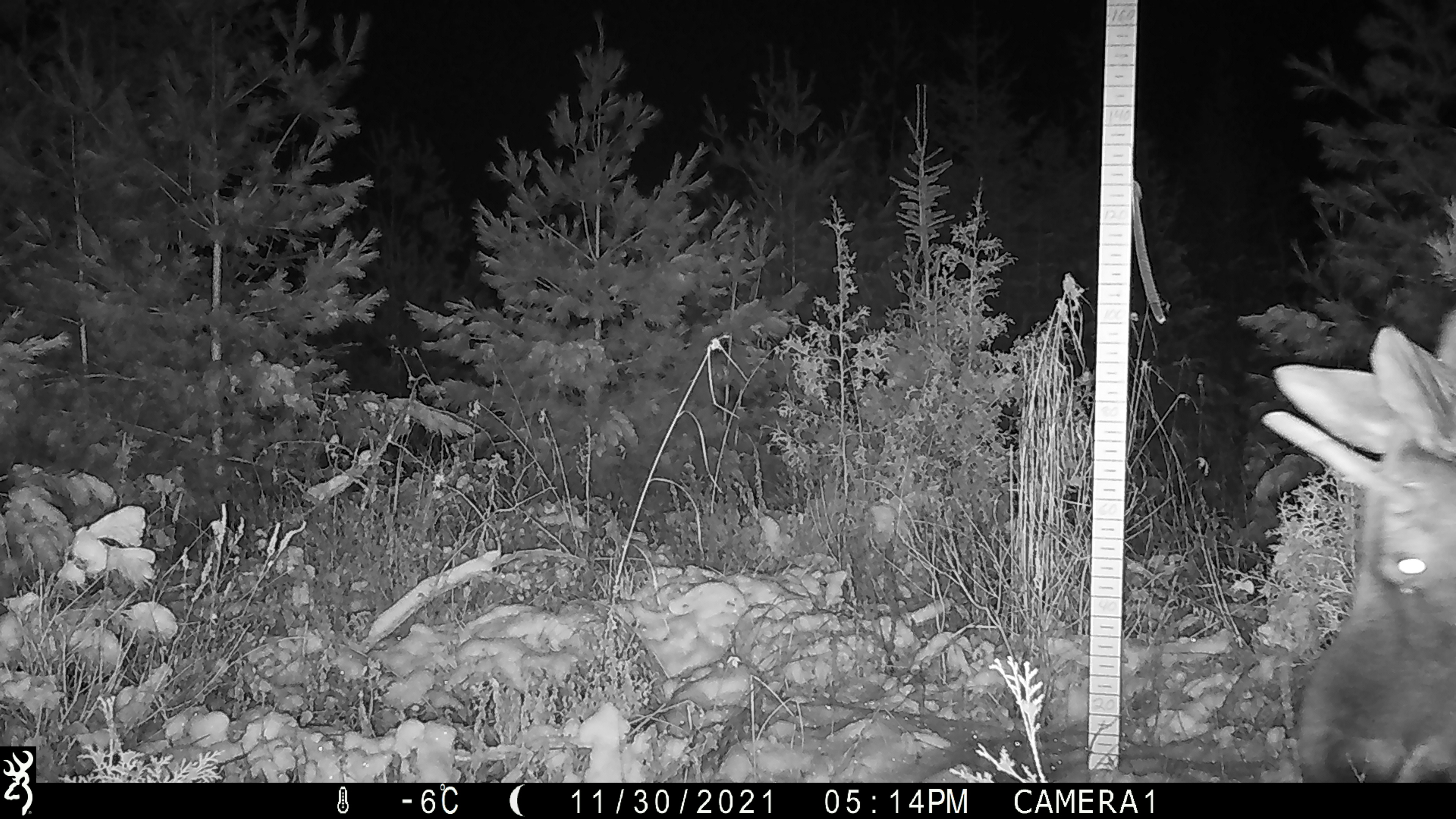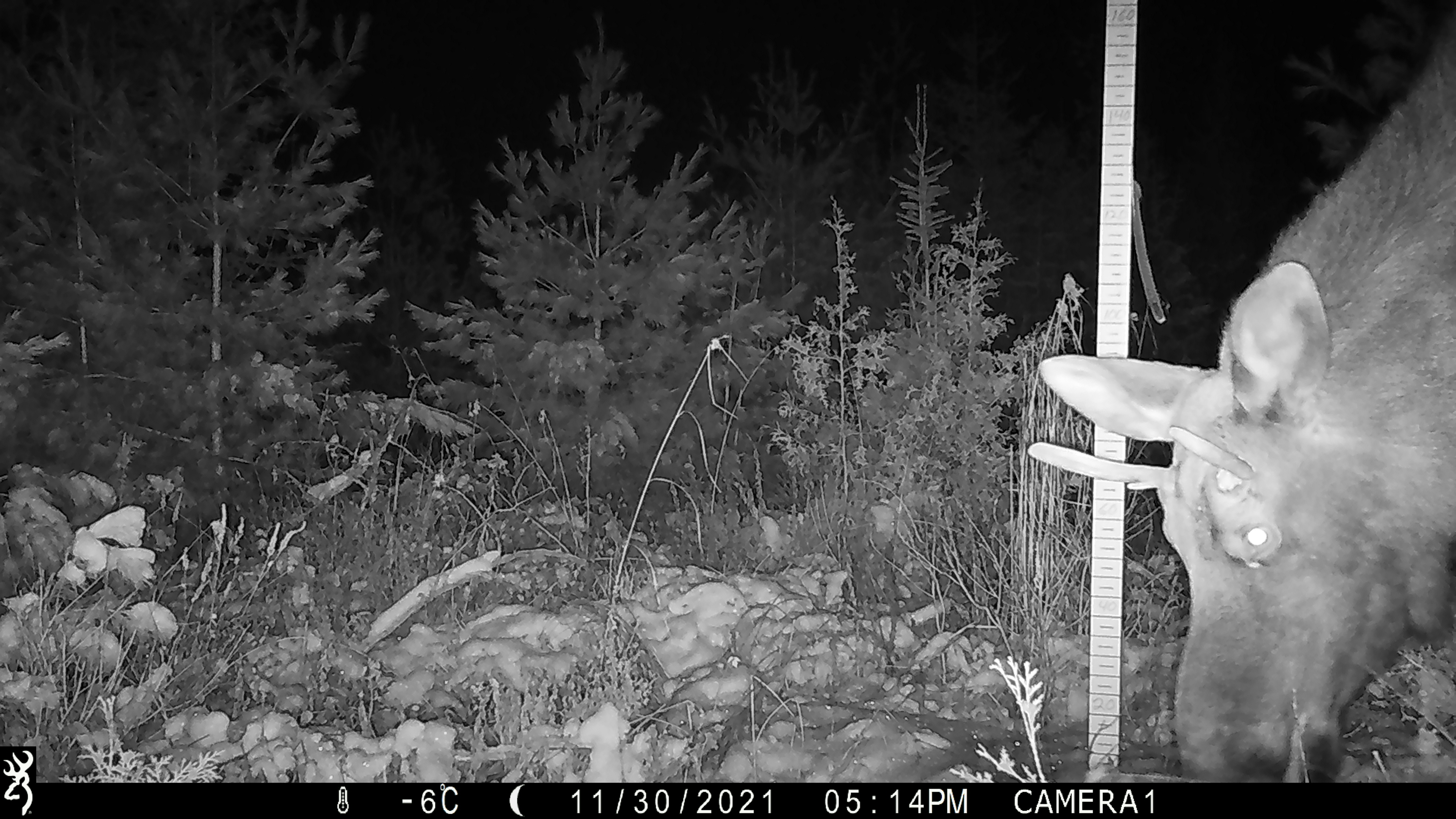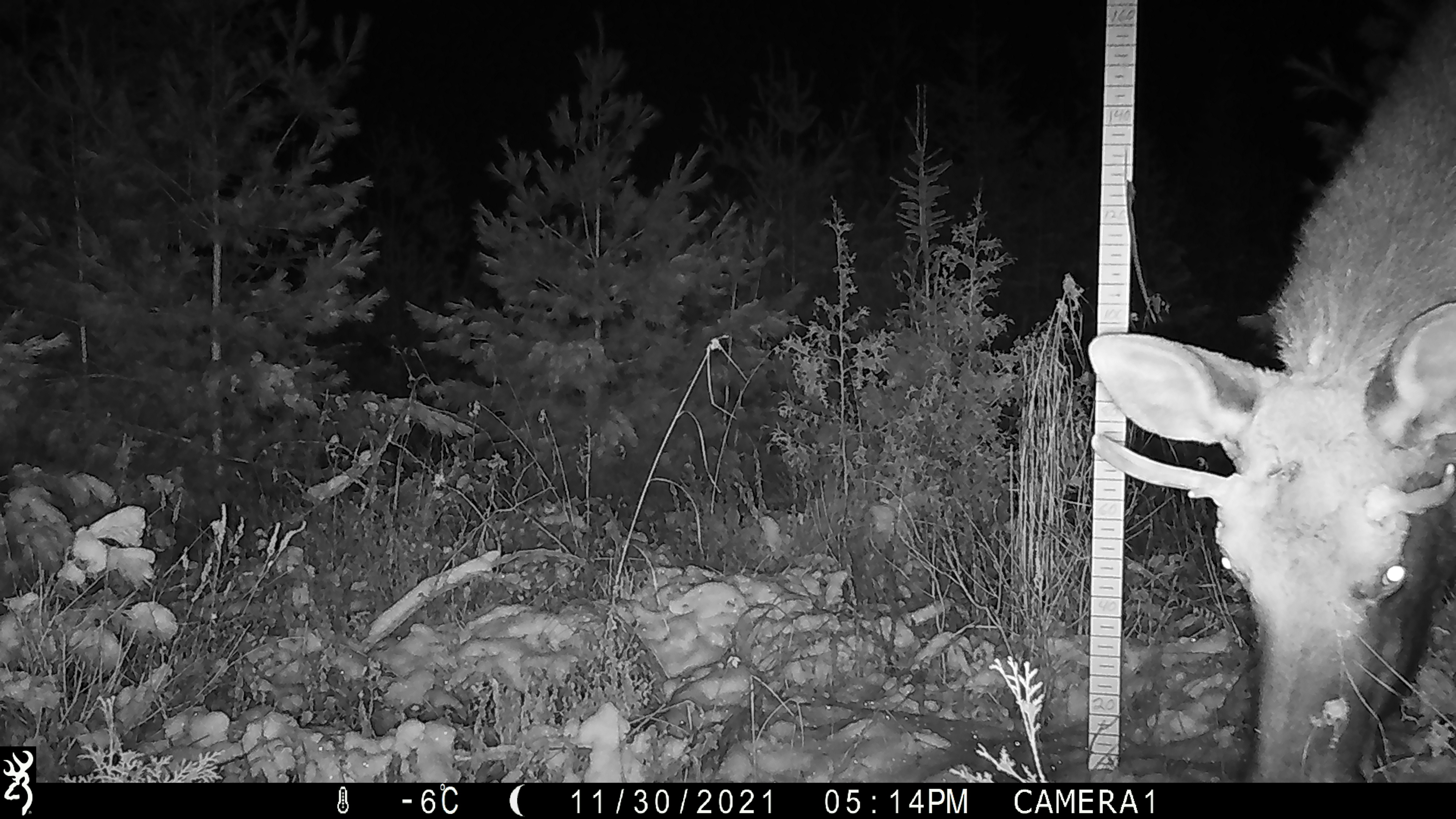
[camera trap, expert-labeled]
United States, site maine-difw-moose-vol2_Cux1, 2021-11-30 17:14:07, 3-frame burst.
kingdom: Animalia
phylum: Chordata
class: Mammalia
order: Artiodactyla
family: Cervidae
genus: Alces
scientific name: Alces alces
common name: moose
Moose (Alces alces).